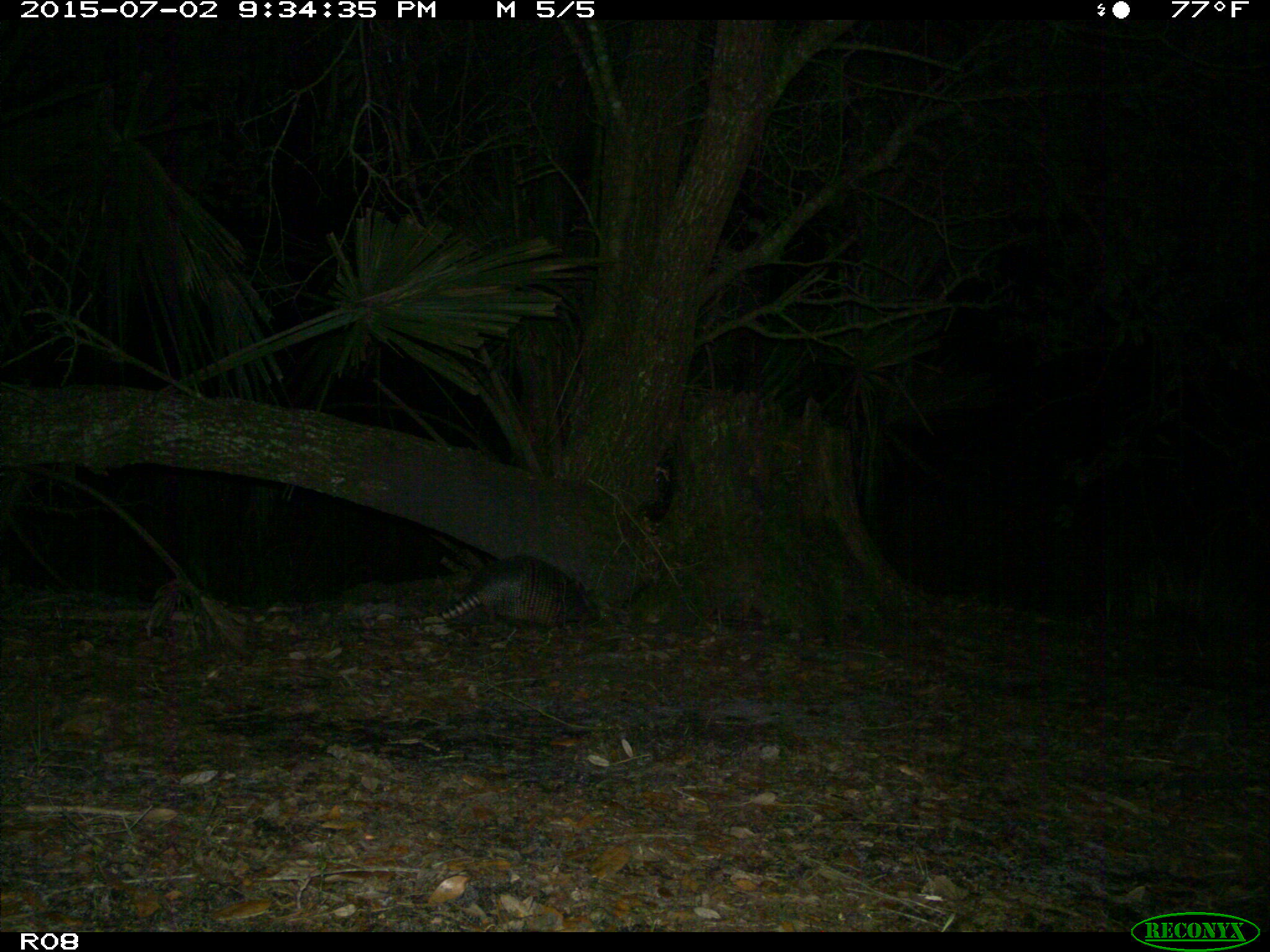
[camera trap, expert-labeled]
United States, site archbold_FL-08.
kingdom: Animalia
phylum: Chordata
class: Mammalia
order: Cingulata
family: Dasypodidae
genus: Dasypus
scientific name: Dasypus novemcinctus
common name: nine-banded armadillo